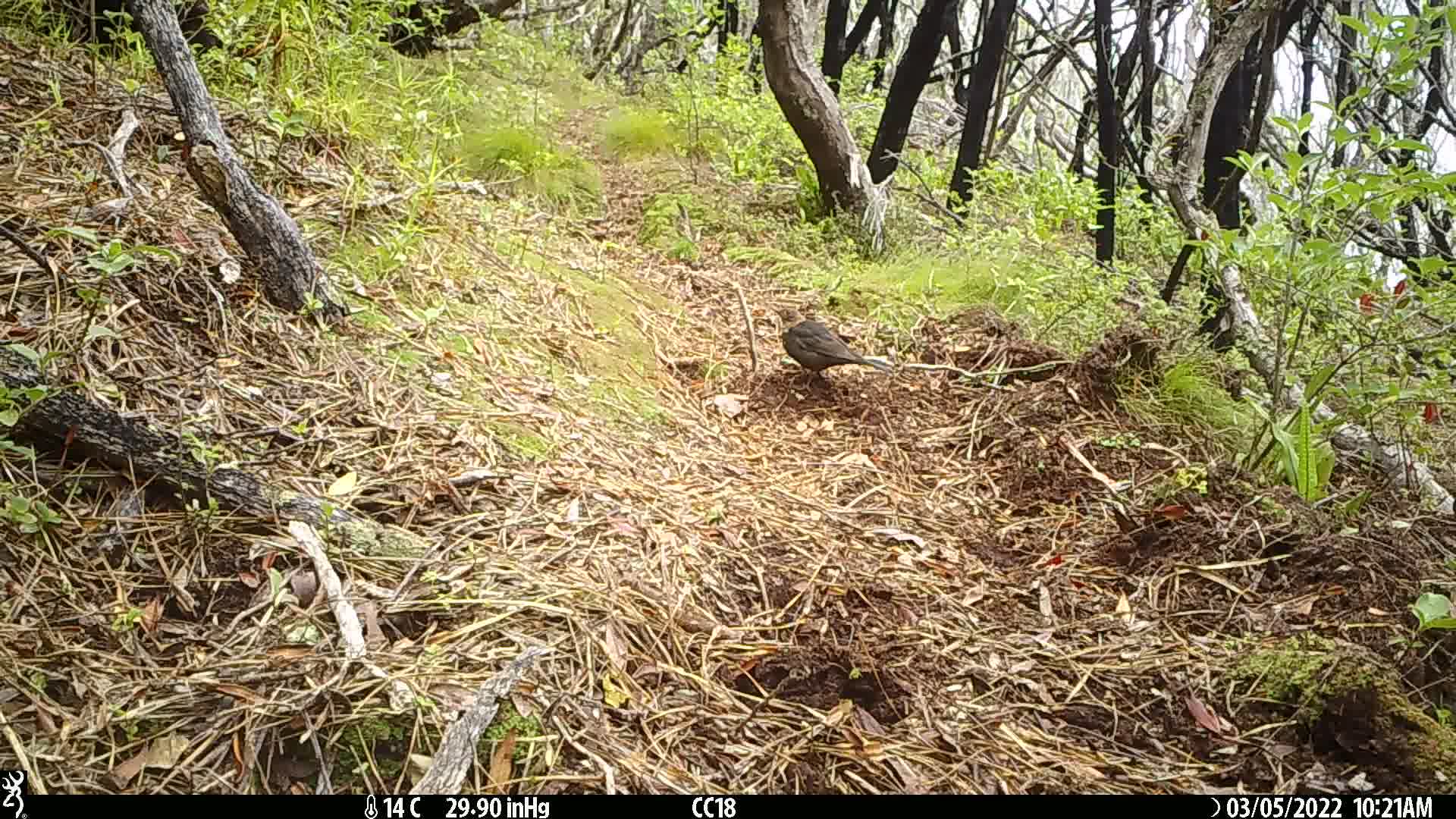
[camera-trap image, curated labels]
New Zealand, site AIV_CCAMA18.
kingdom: Animalia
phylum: Chordata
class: Aves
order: Passeriformes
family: Turdidae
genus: Turdus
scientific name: Turdus merula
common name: eurasian blackbird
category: blackbird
Blackbird (eurasian blackbird) (Turdus merula).